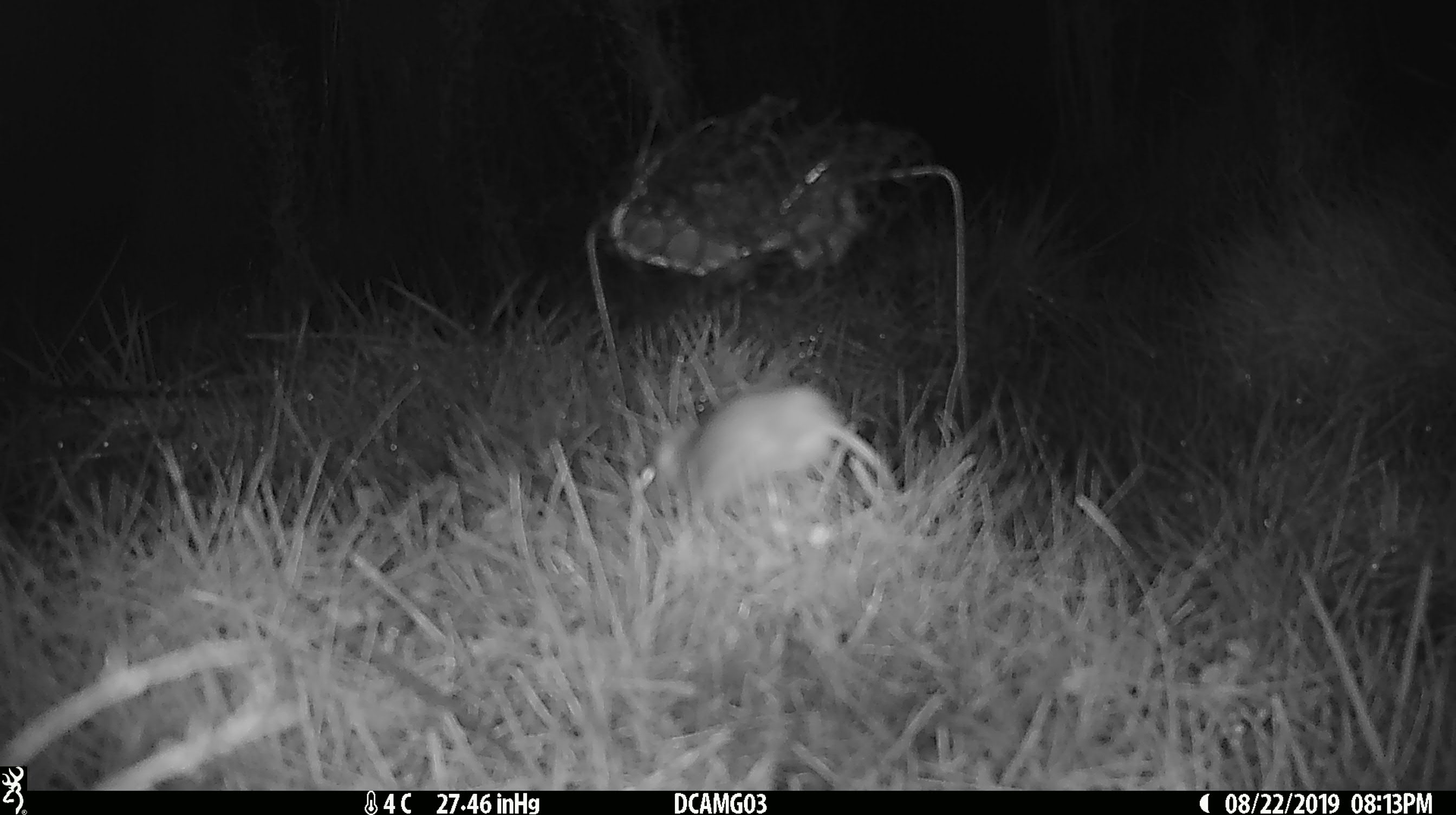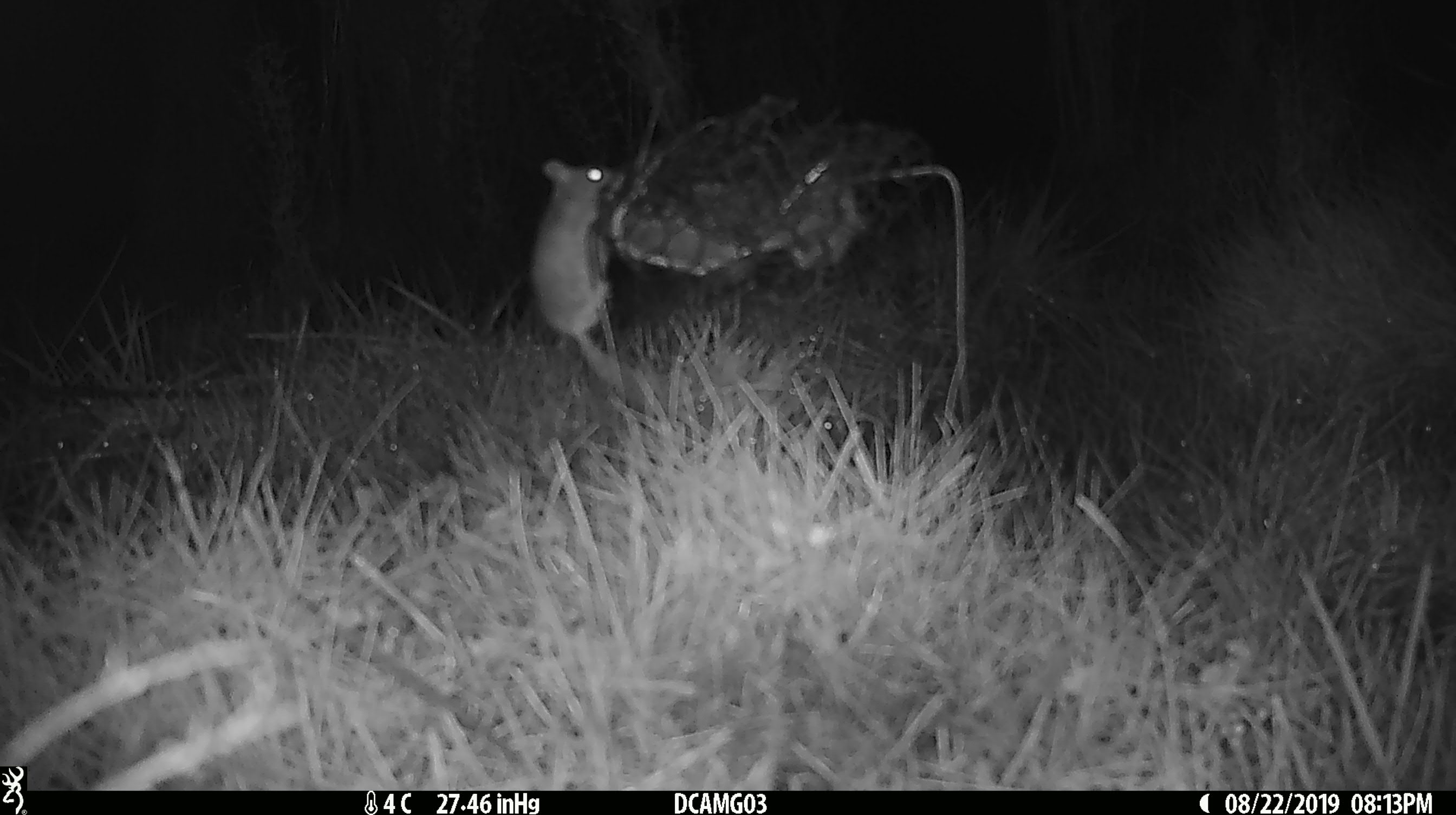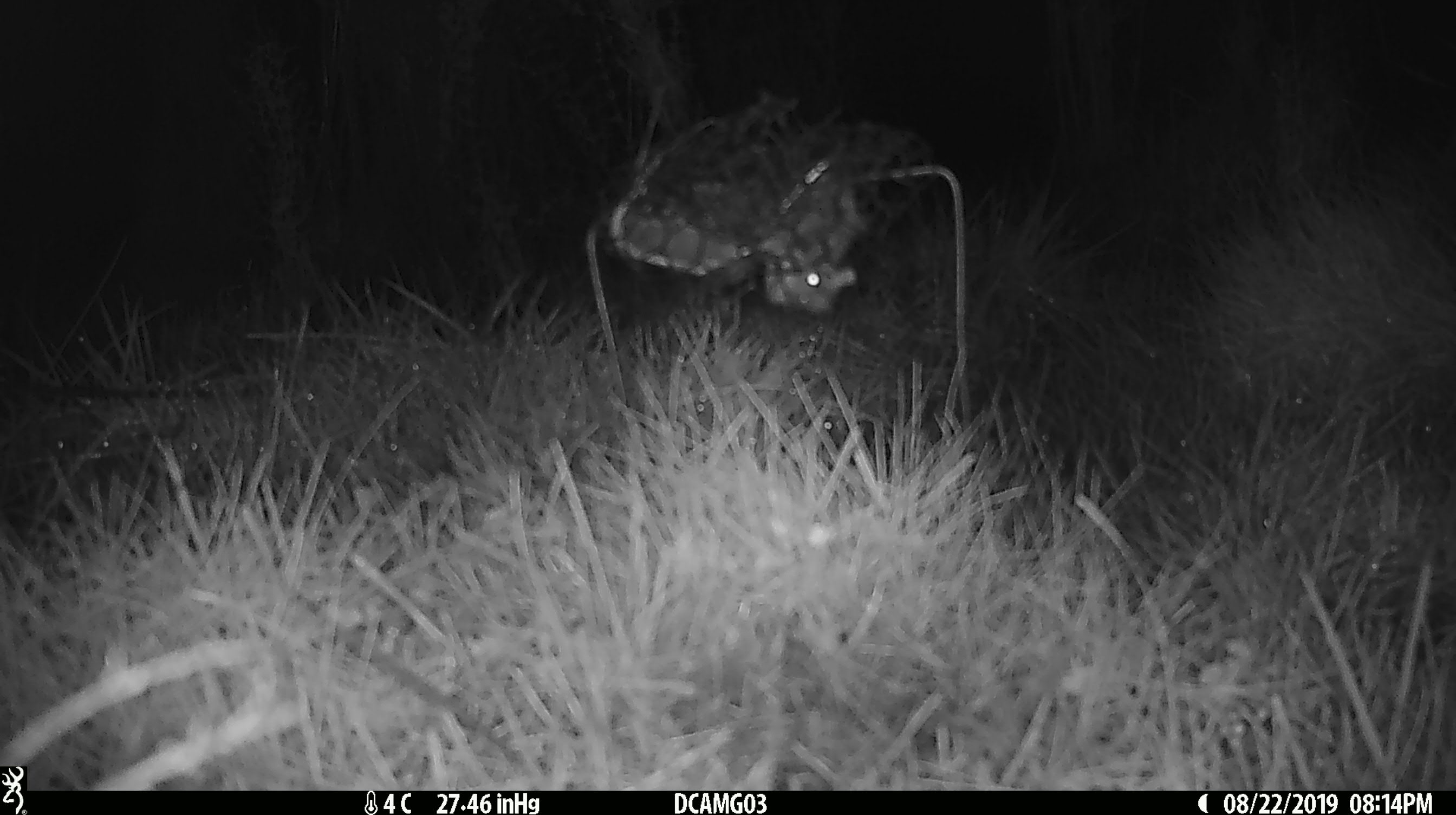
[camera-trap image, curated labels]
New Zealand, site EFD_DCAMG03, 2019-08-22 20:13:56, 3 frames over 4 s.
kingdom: Animalia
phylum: Chordata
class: Mammalia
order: Rodentia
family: Muridae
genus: Mus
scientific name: Mus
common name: mouse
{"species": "mouse (Mus)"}